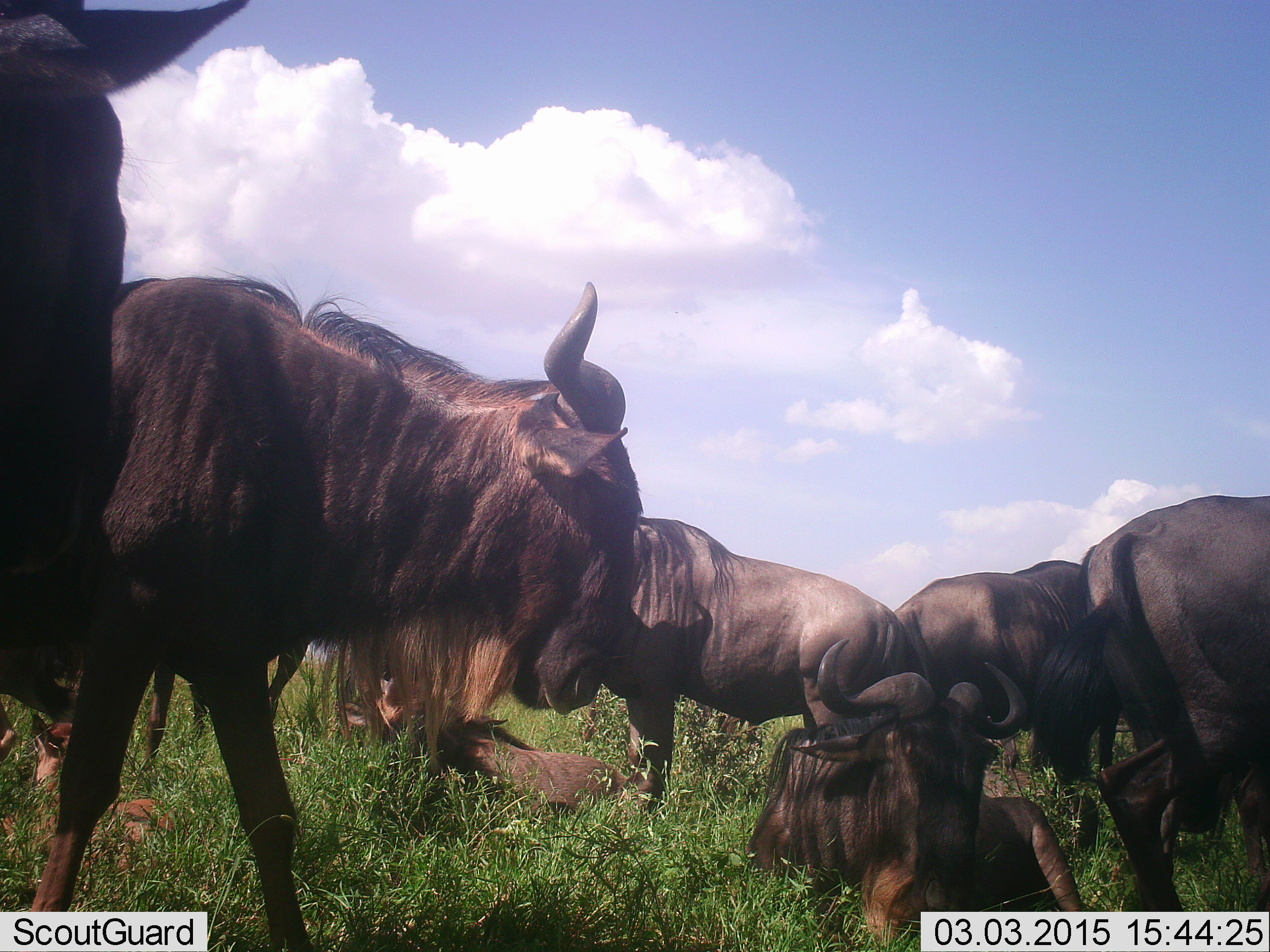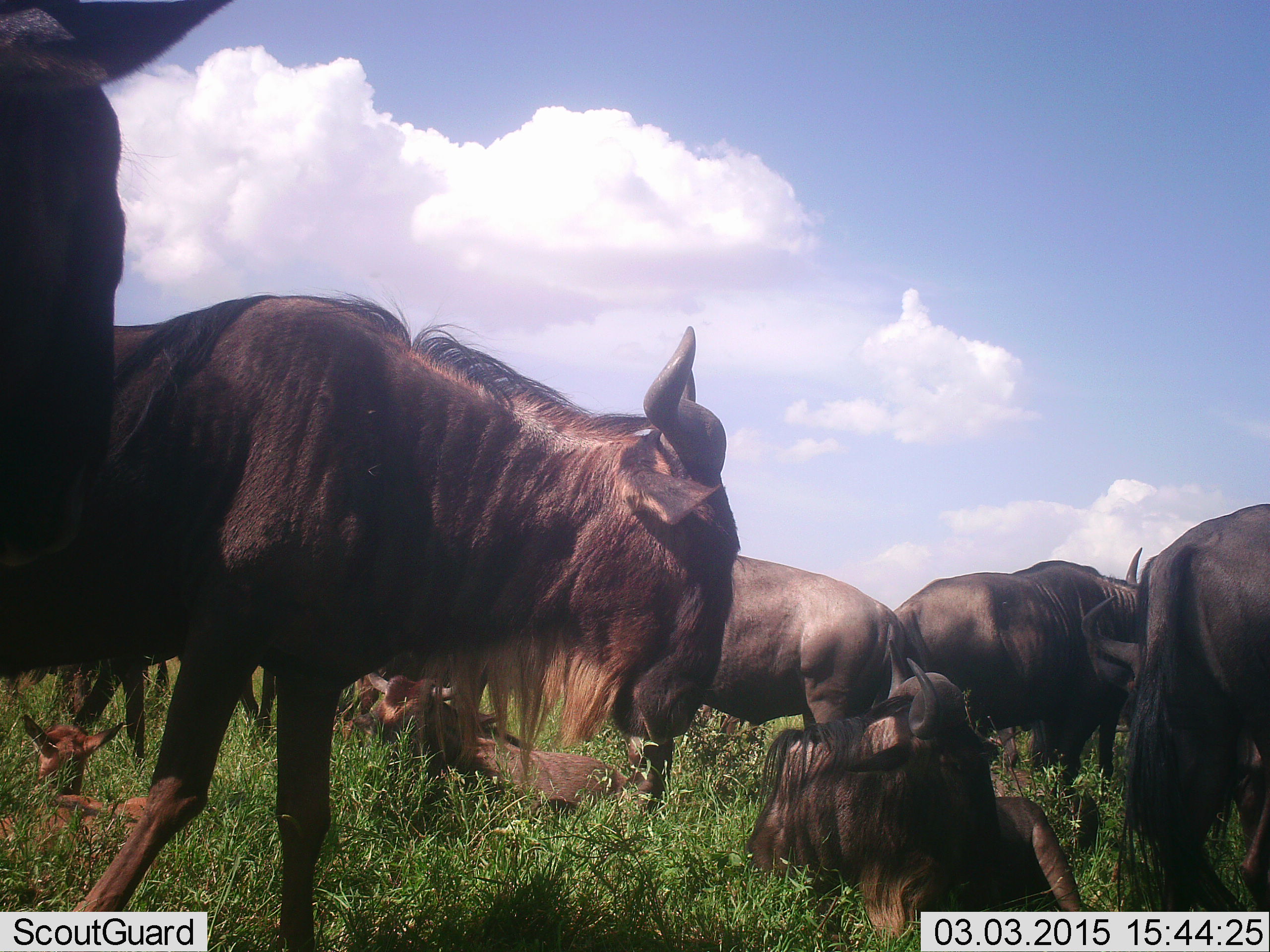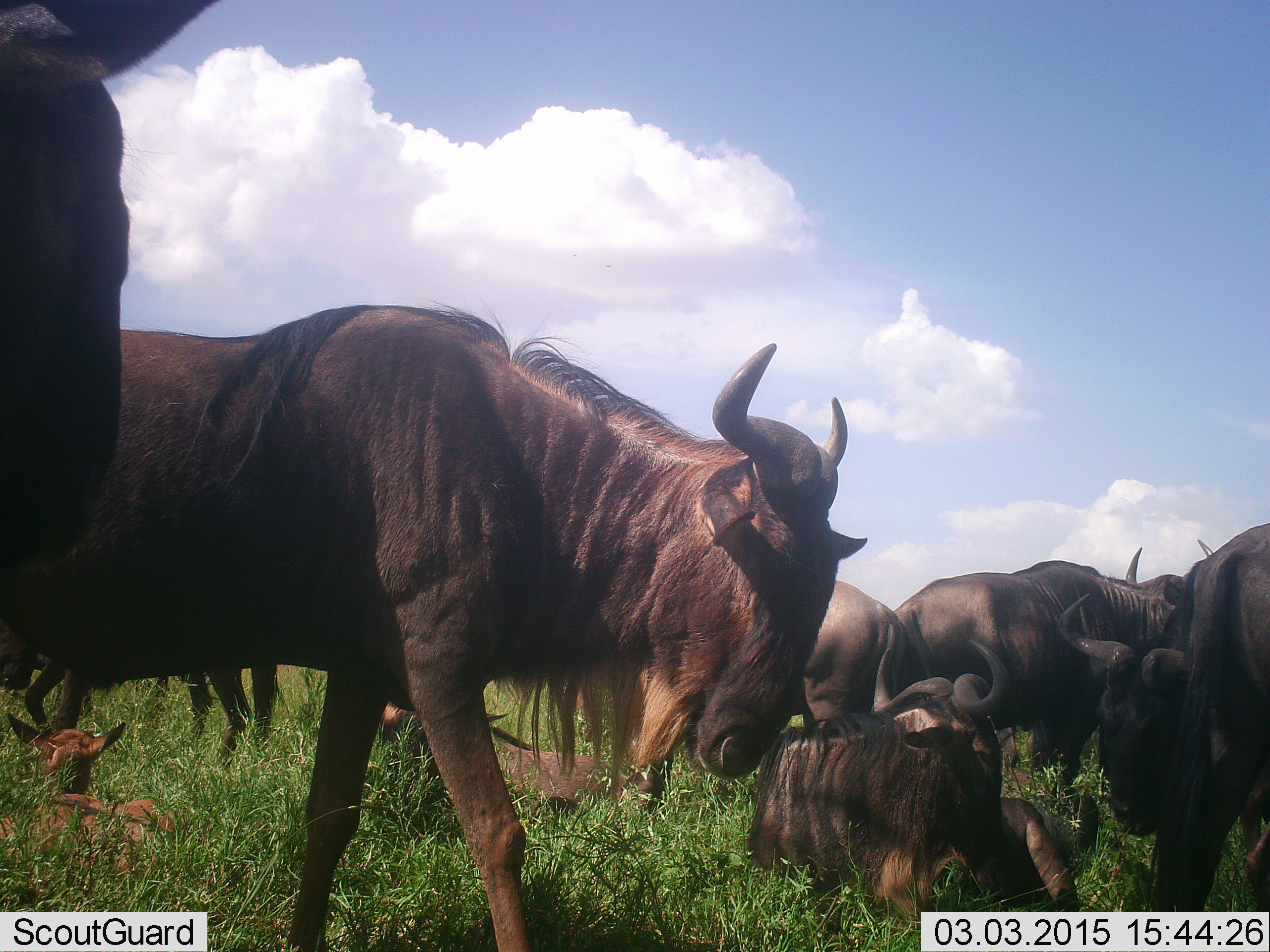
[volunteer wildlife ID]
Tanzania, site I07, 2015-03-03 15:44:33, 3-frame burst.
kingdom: Animalia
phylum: Chordata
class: Mammalia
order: Artiodactyla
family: Bovidae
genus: Connochaetes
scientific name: Connochaetes taurinus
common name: blue wildebeest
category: wildebeest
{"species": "wildebeest (blue wildebeest) (Connochaetes taurinus)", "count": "8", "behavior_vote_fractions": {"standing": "90%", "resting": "100%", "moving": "70%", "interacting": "10%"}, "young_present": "50%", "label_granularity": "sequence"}